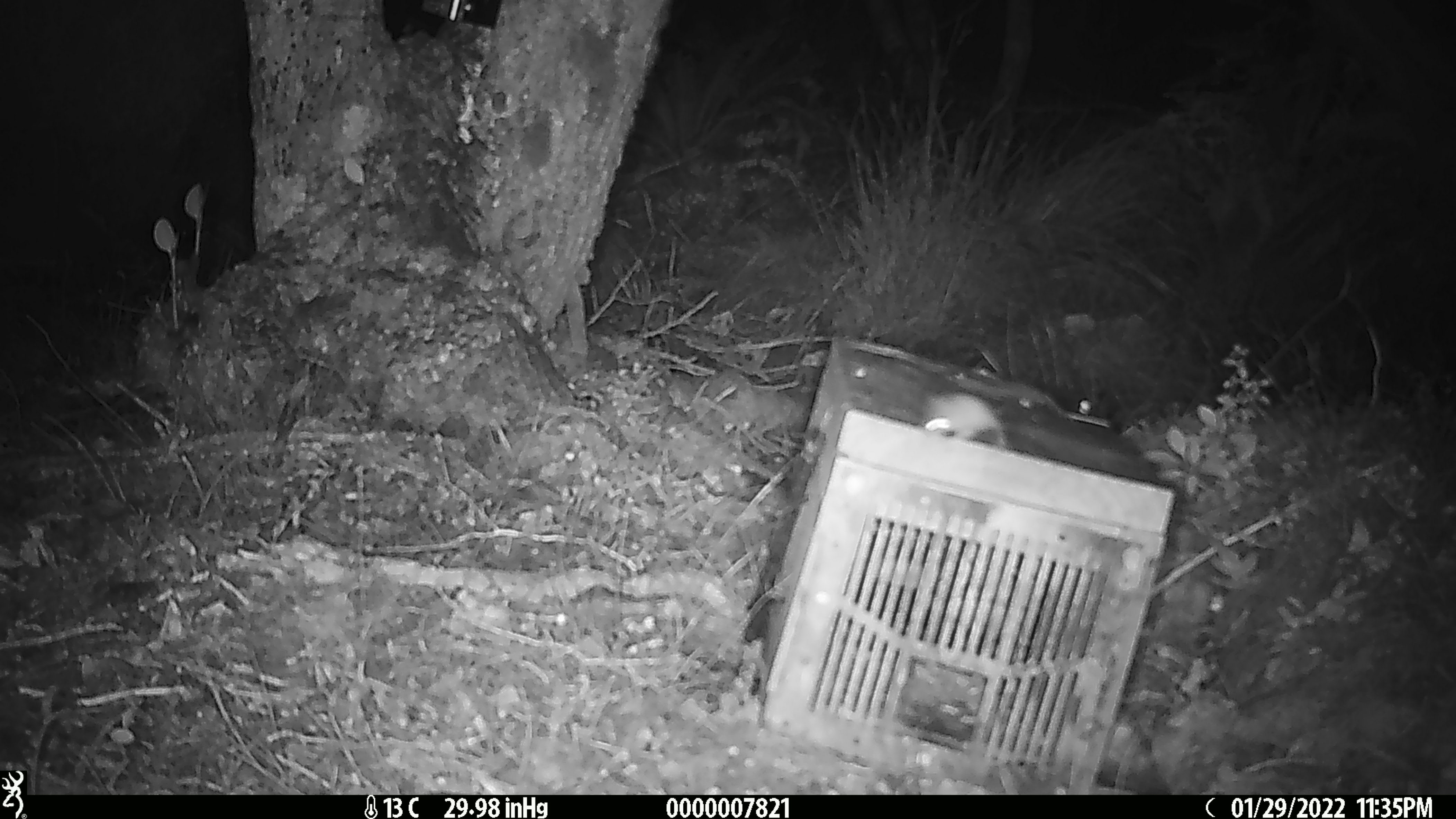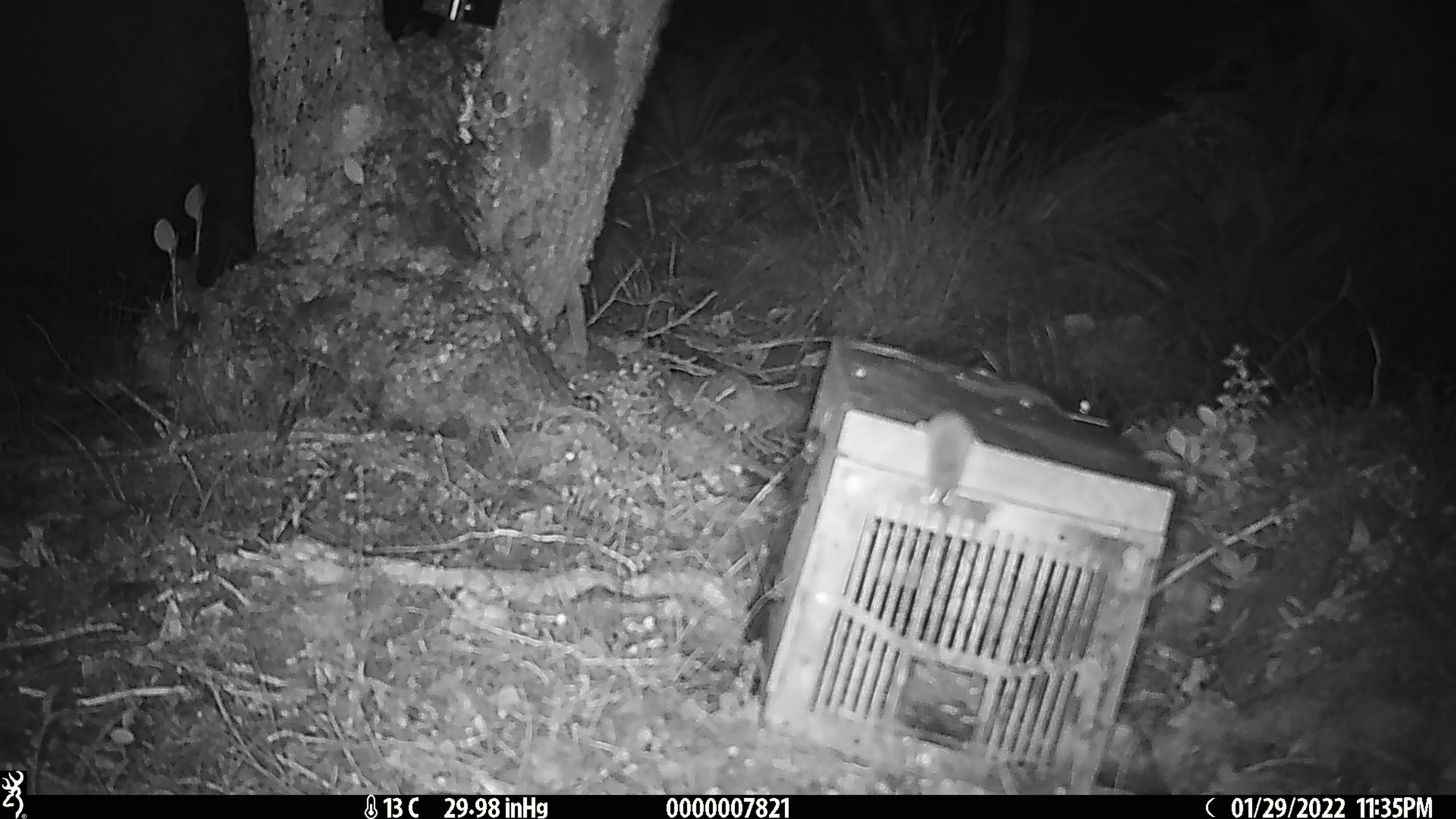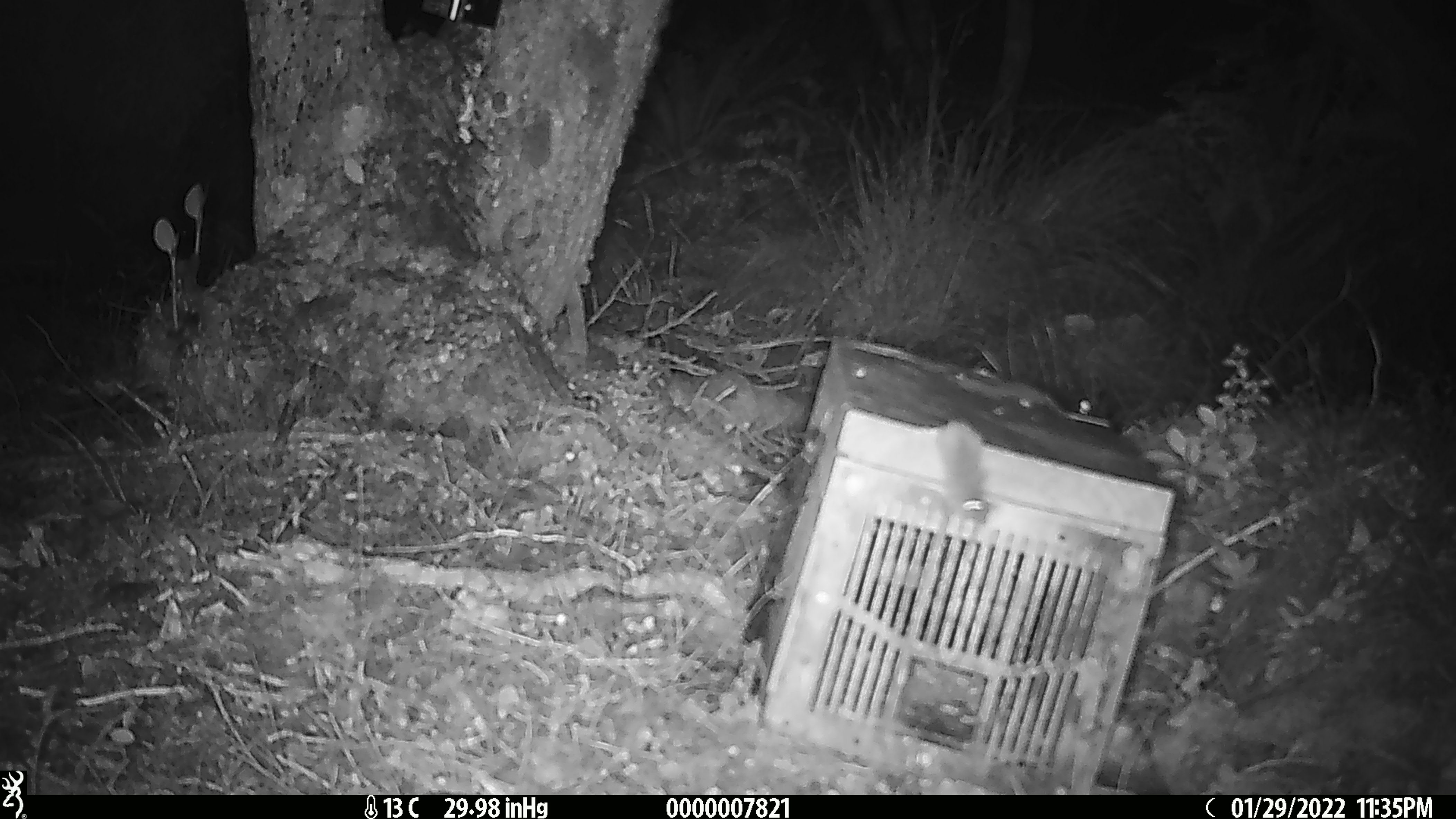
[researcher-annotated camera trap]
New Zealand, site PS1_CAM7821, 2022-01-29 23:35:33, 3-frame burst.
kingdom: Animalia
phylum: Chordata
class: Mammalia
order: Rodentia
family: Muridae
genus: Mus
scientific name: Mus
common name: mouse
Mouse (Mus).